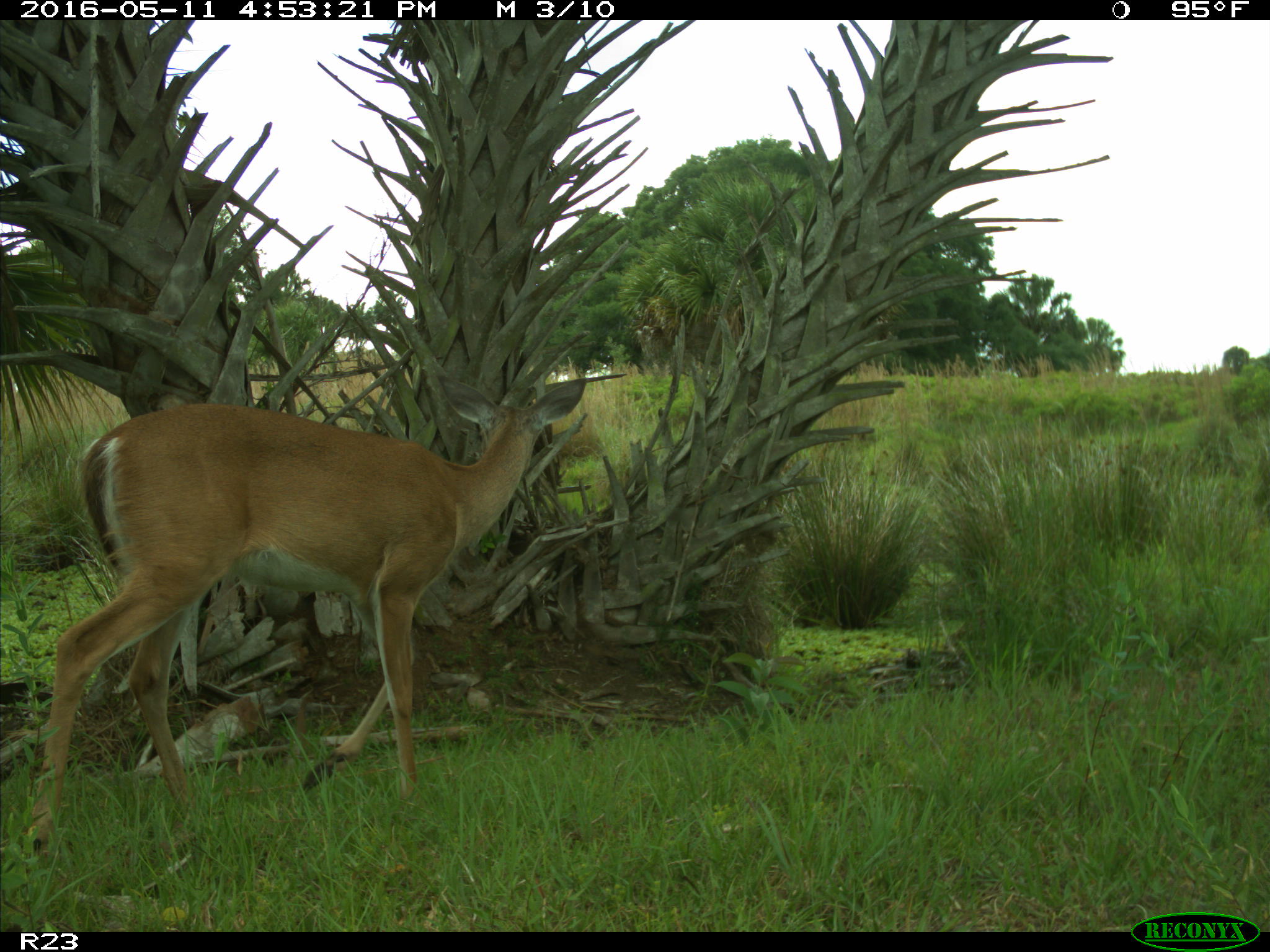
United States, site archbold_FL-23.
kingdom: Animalia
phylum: Chordata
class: Mammalia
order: Artiodactyla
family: Cervidae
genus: Odocoileus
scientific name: Odocoileus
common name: deer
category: unidentified deer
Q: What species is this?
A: Unidentified deer (deer) (Odocoileus).